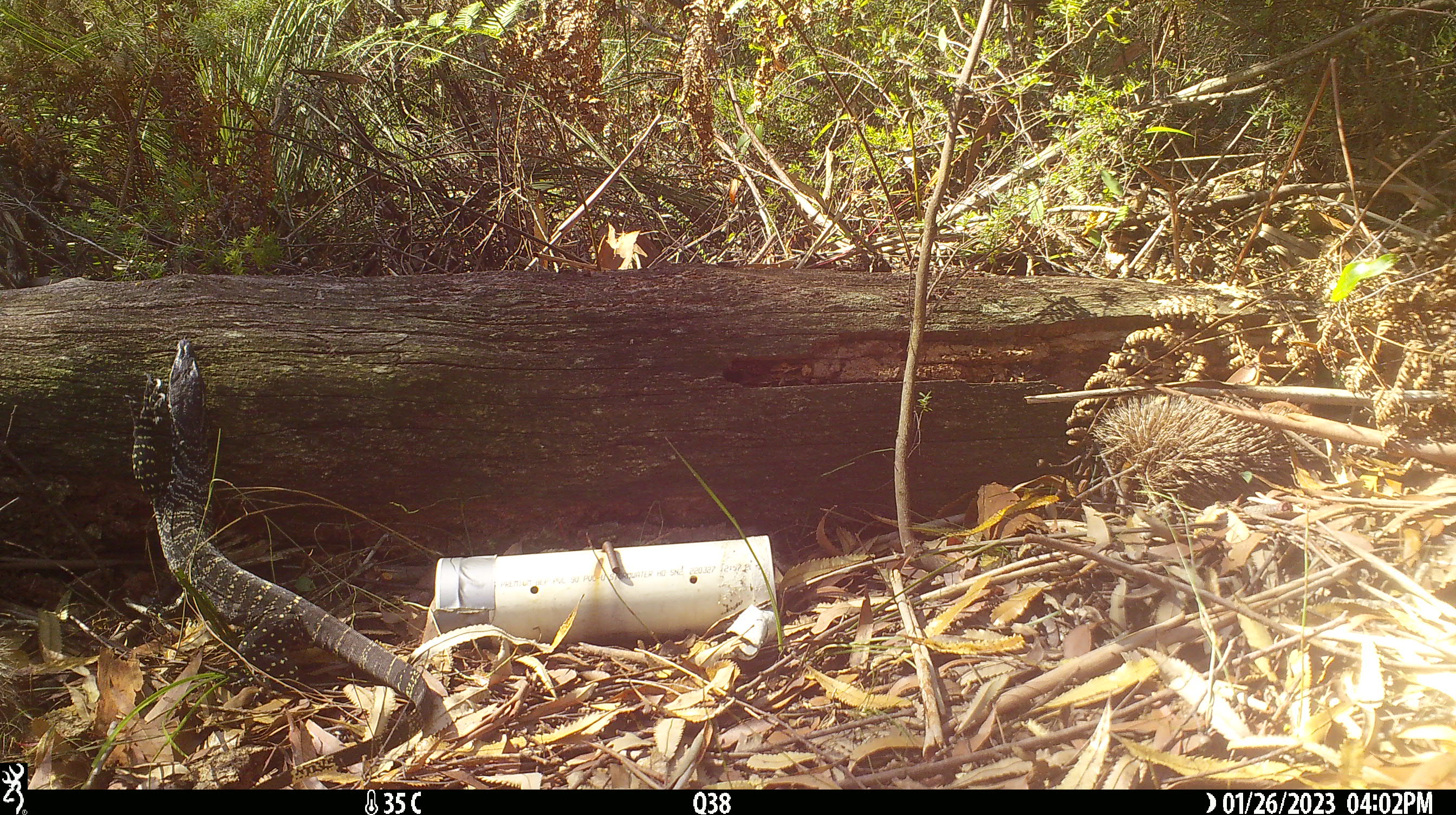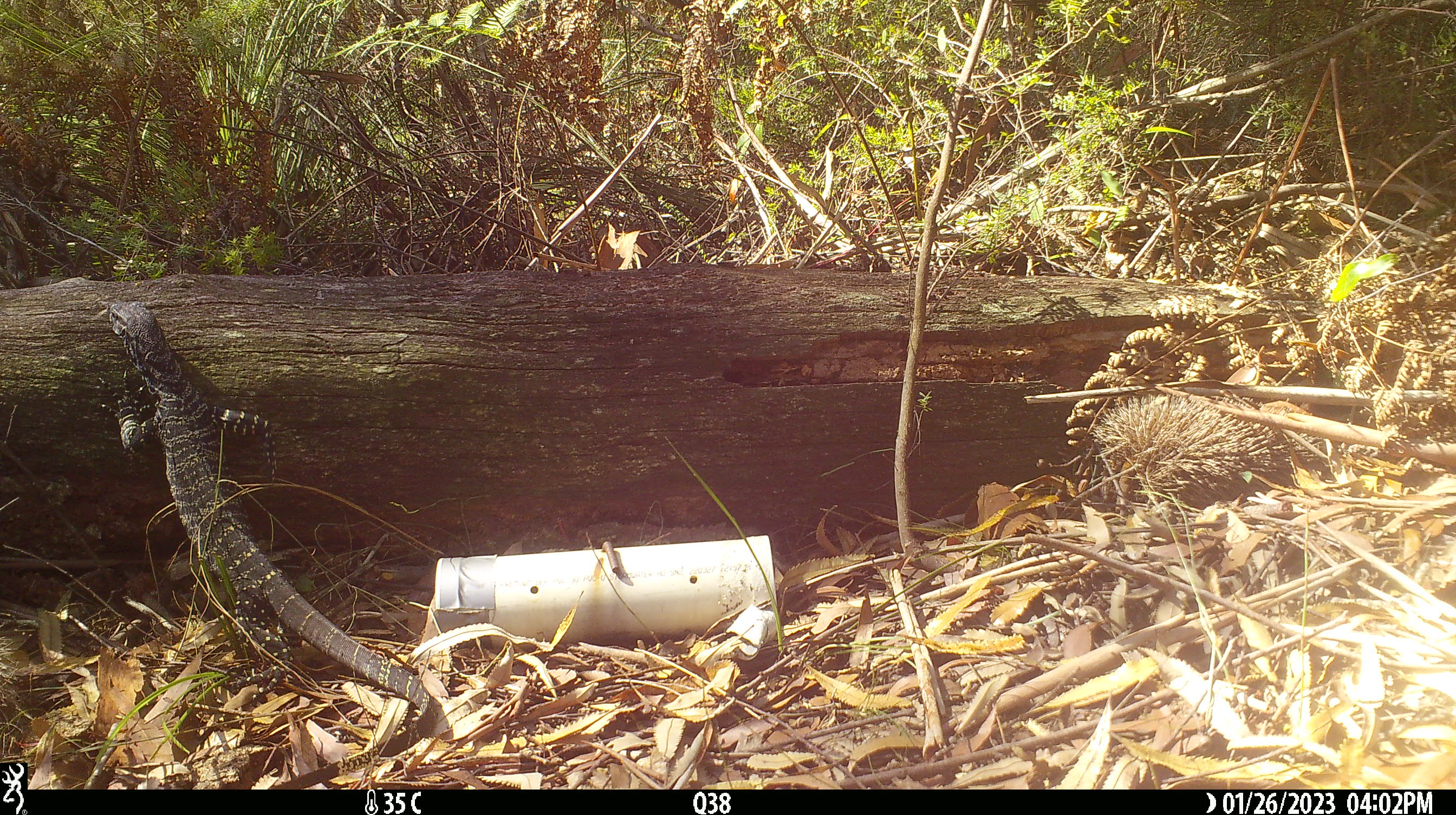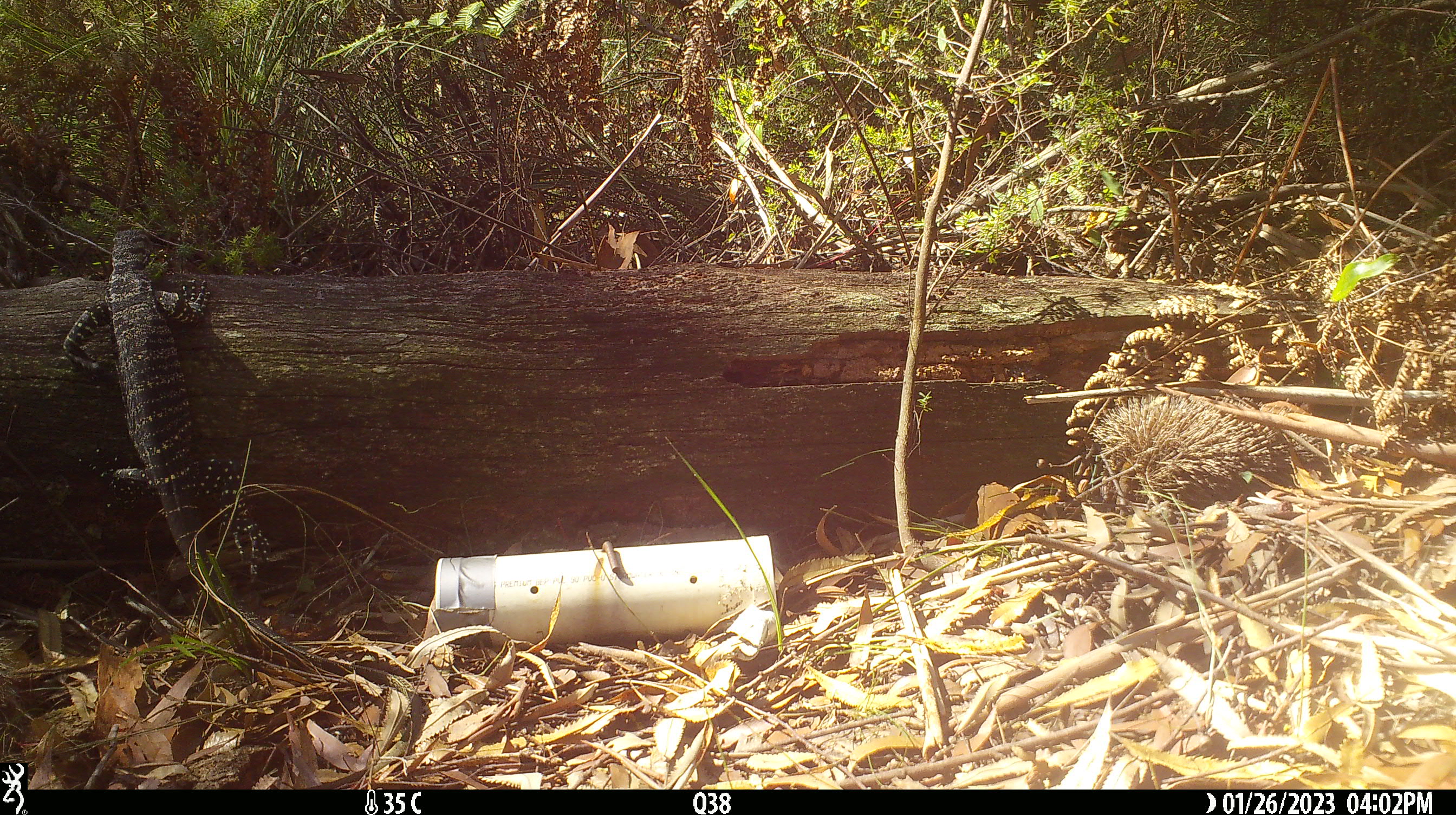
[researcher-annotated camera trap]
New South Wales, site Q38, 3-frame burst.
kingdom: Animalia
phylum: Chordata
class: Reptilia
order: Squamata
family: Varanidae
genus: Varanus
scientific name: Varanus varius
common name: lace monitor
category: goanna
Goanna (lace monitor) (Varanus varius).